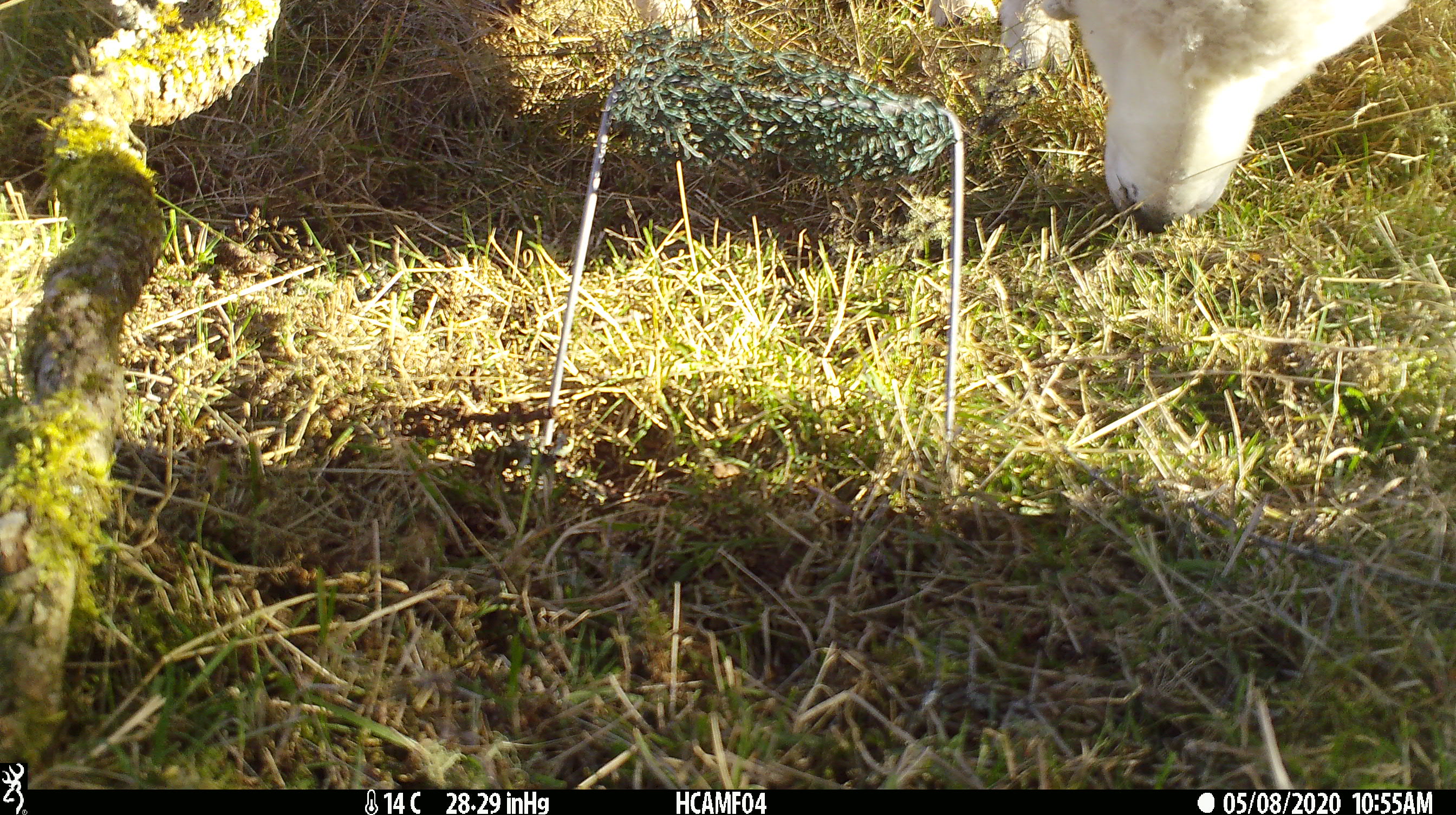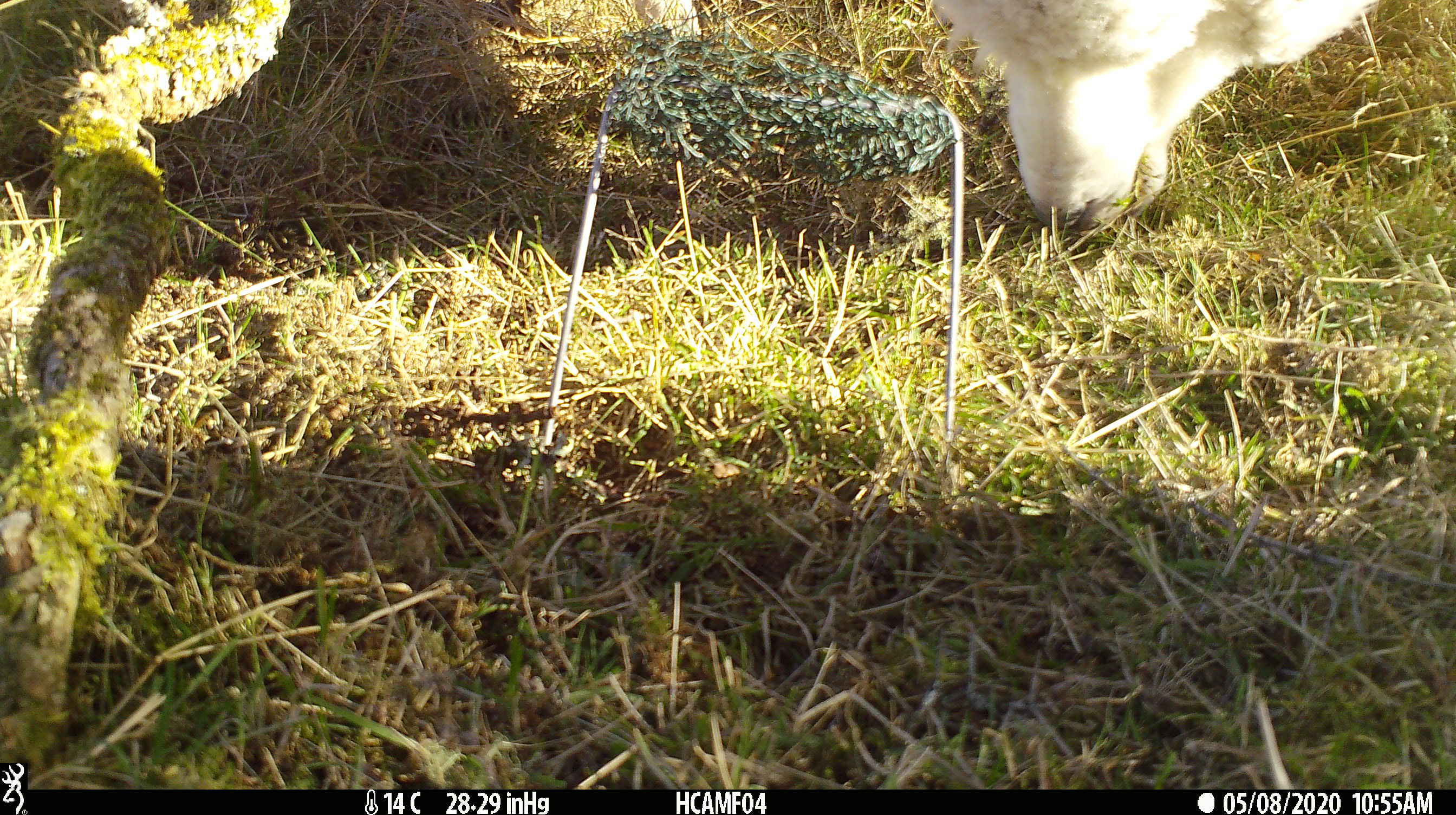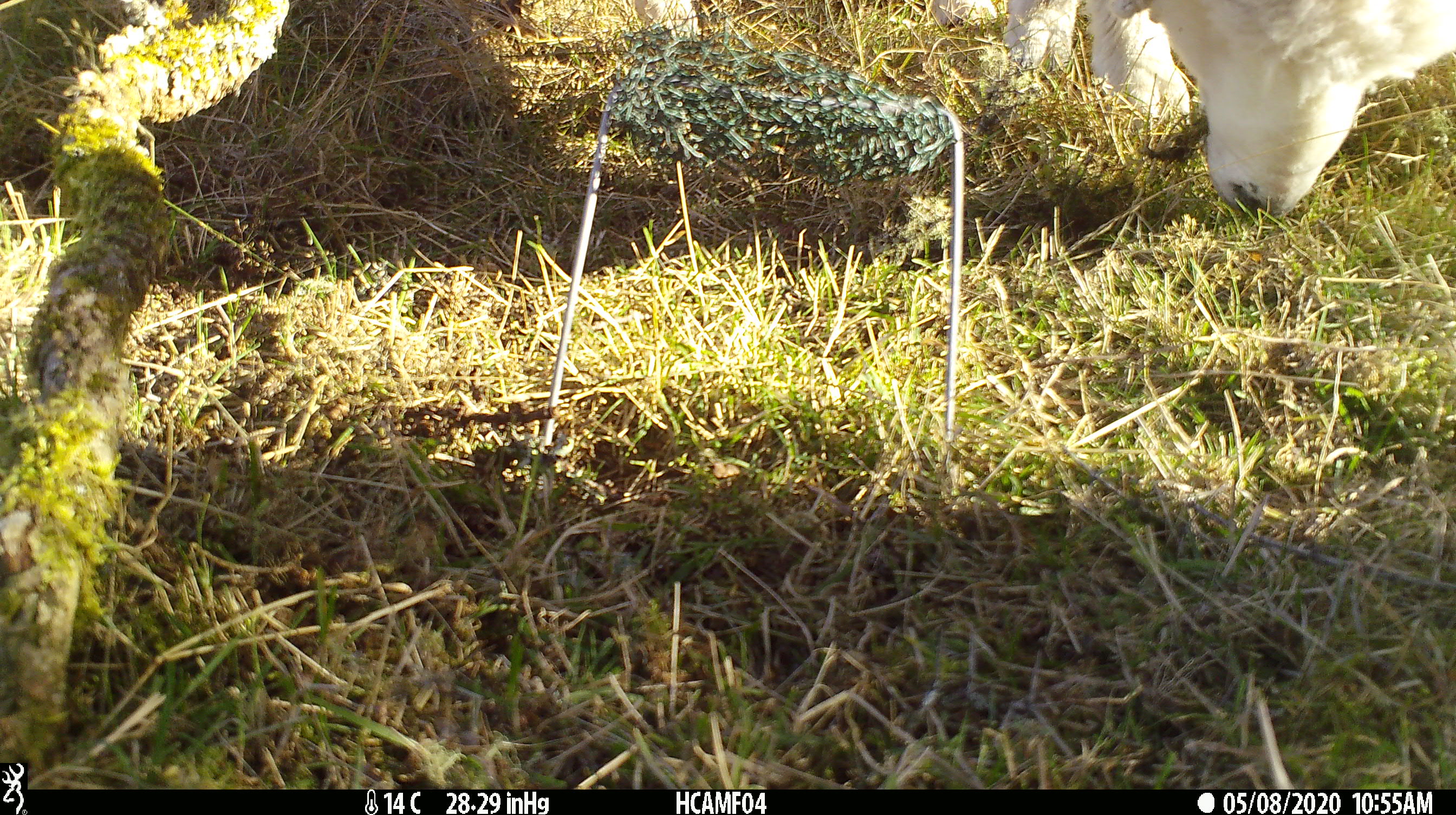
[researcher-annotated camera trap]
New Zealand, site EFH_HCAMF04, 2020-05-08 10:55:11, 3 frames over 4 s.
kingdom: Animalia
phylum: Chordata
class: Mammalia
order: Artiodactyla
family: Bovidae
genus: Ovis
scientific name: Ovis aries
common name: domestic sheep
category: sheep